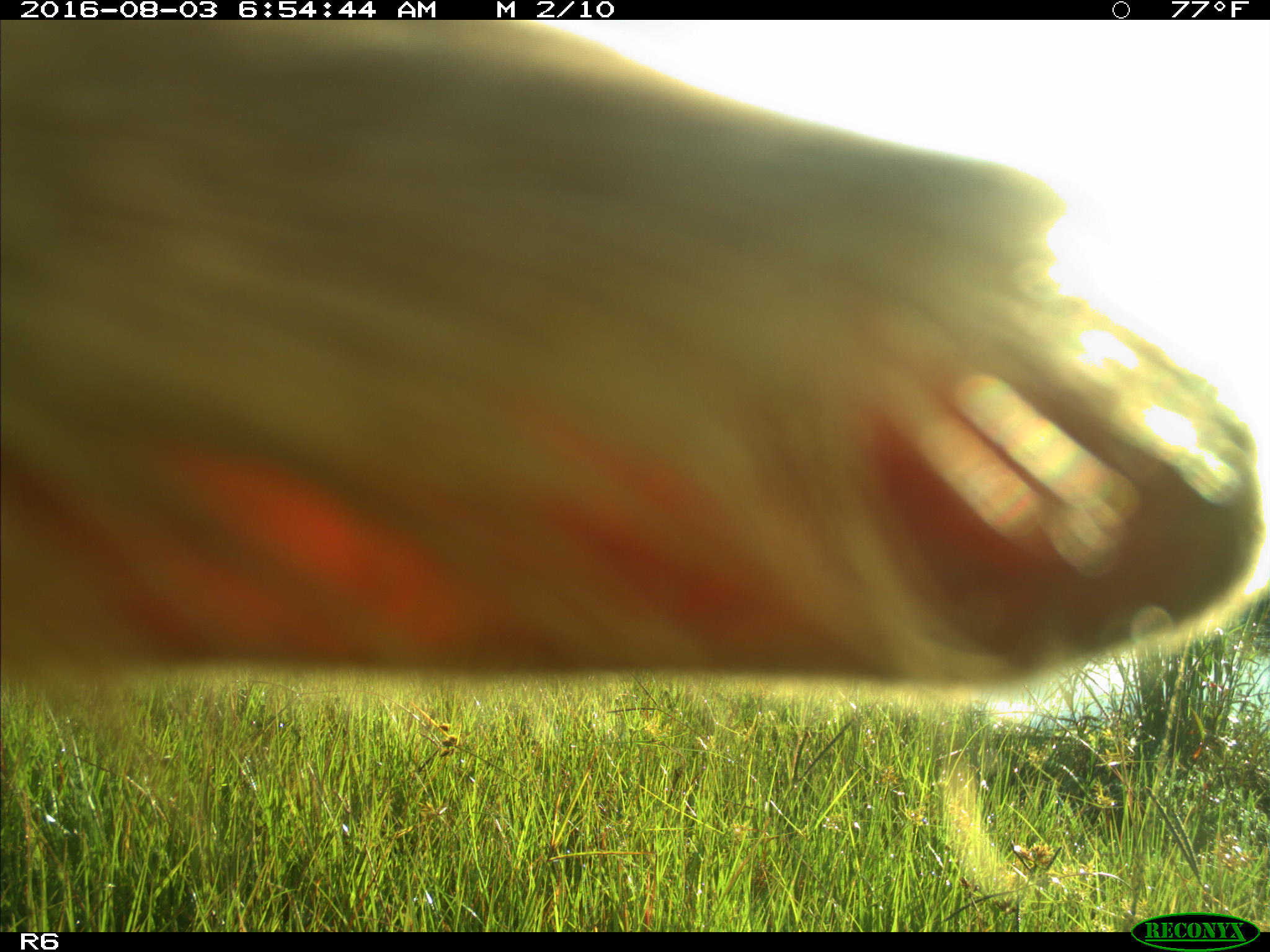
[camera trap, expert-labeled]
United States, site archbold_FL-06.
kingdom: Animalia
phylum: Chordata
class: Mammalia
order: Artiodactyla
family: Bovidae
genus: Bos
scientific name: Bos taurus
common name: domestic cow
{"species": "Bos taurus (domestic cow)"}